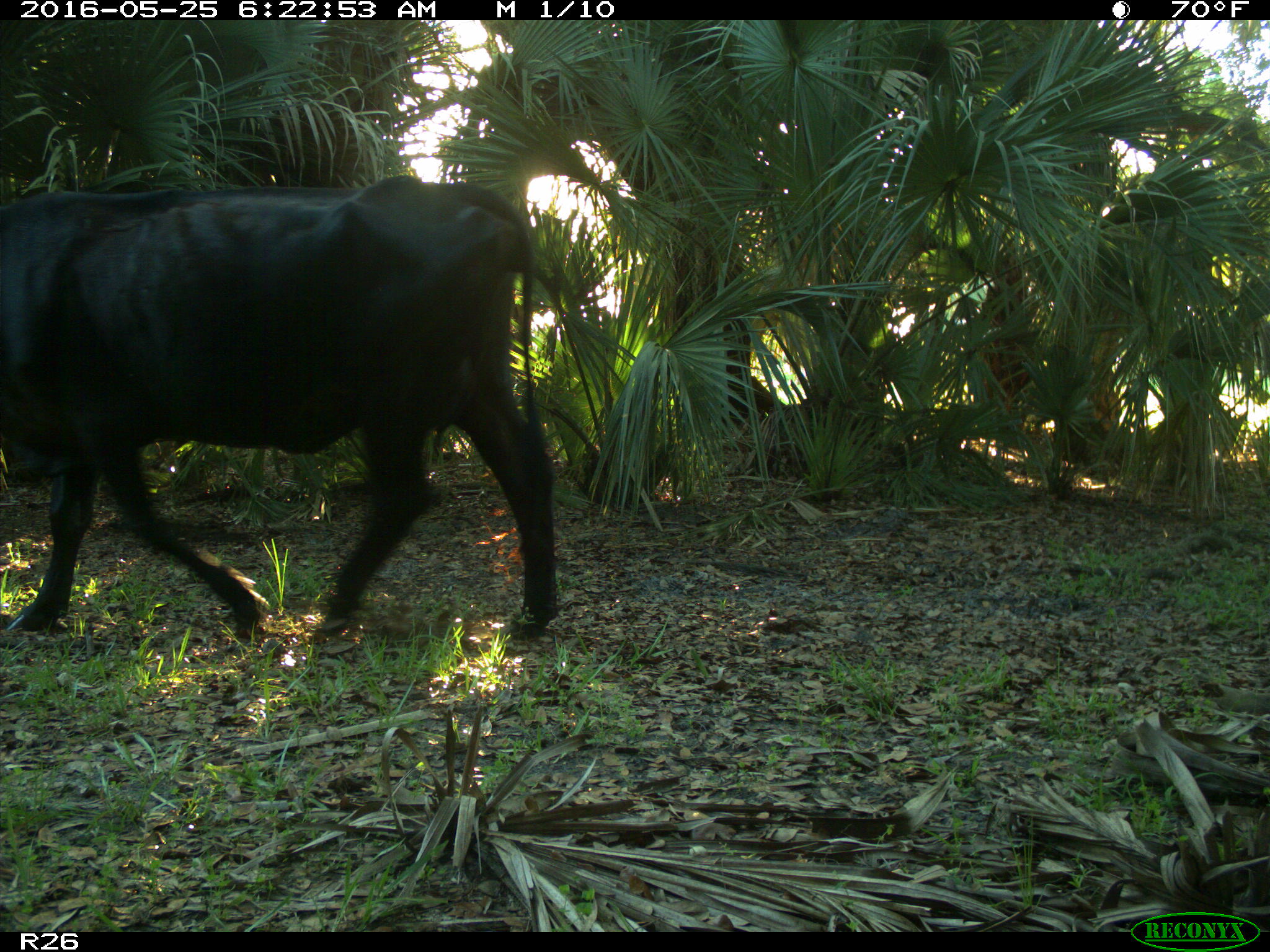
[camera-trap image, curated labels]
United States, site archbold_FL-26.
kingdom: Animalia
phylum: Chordata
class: Mammalia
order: Artiodactyla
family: Bovidae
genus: Bos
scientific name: Bos taurus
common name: domestic cow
Bos taurus (domestic cow).